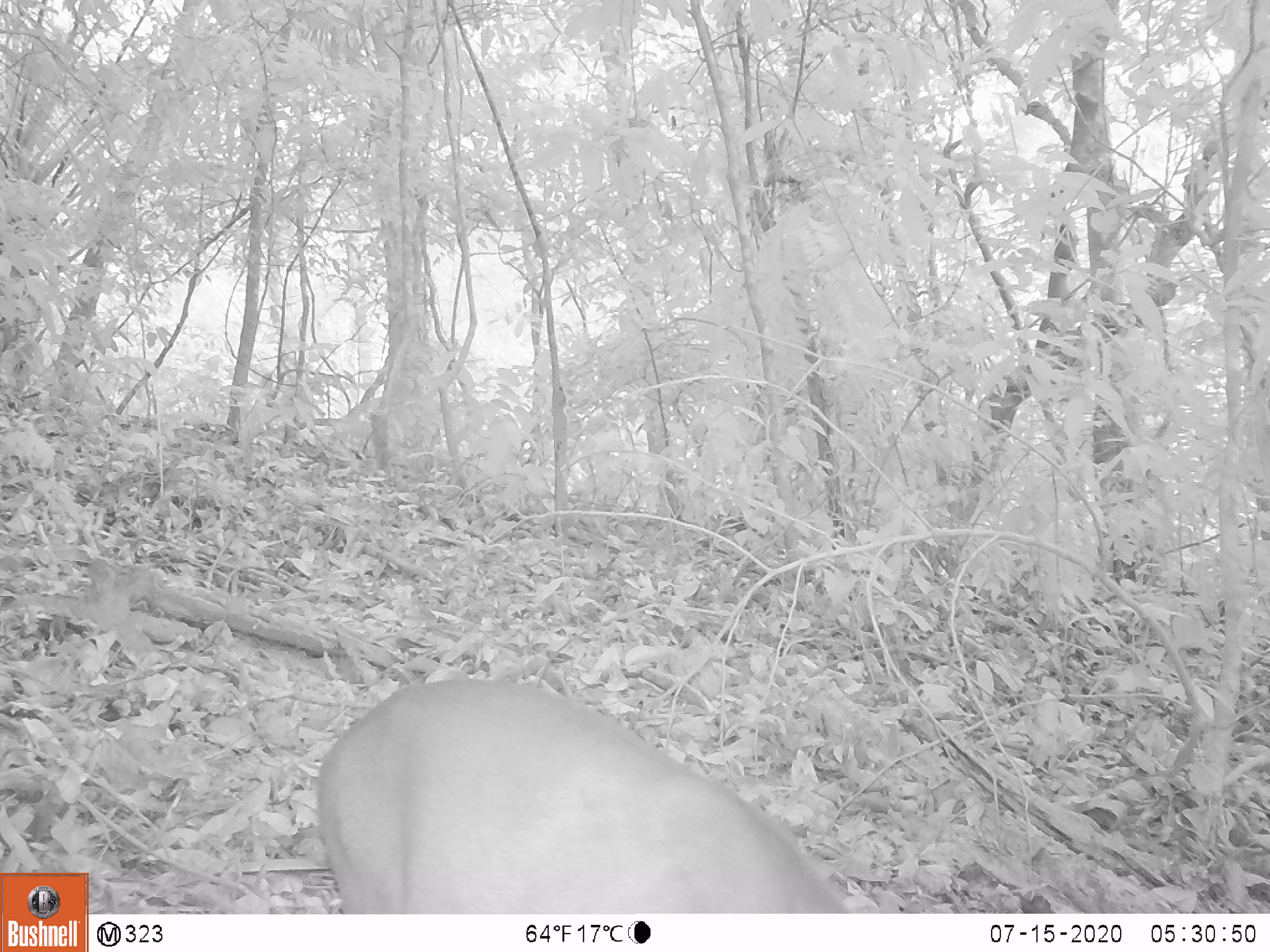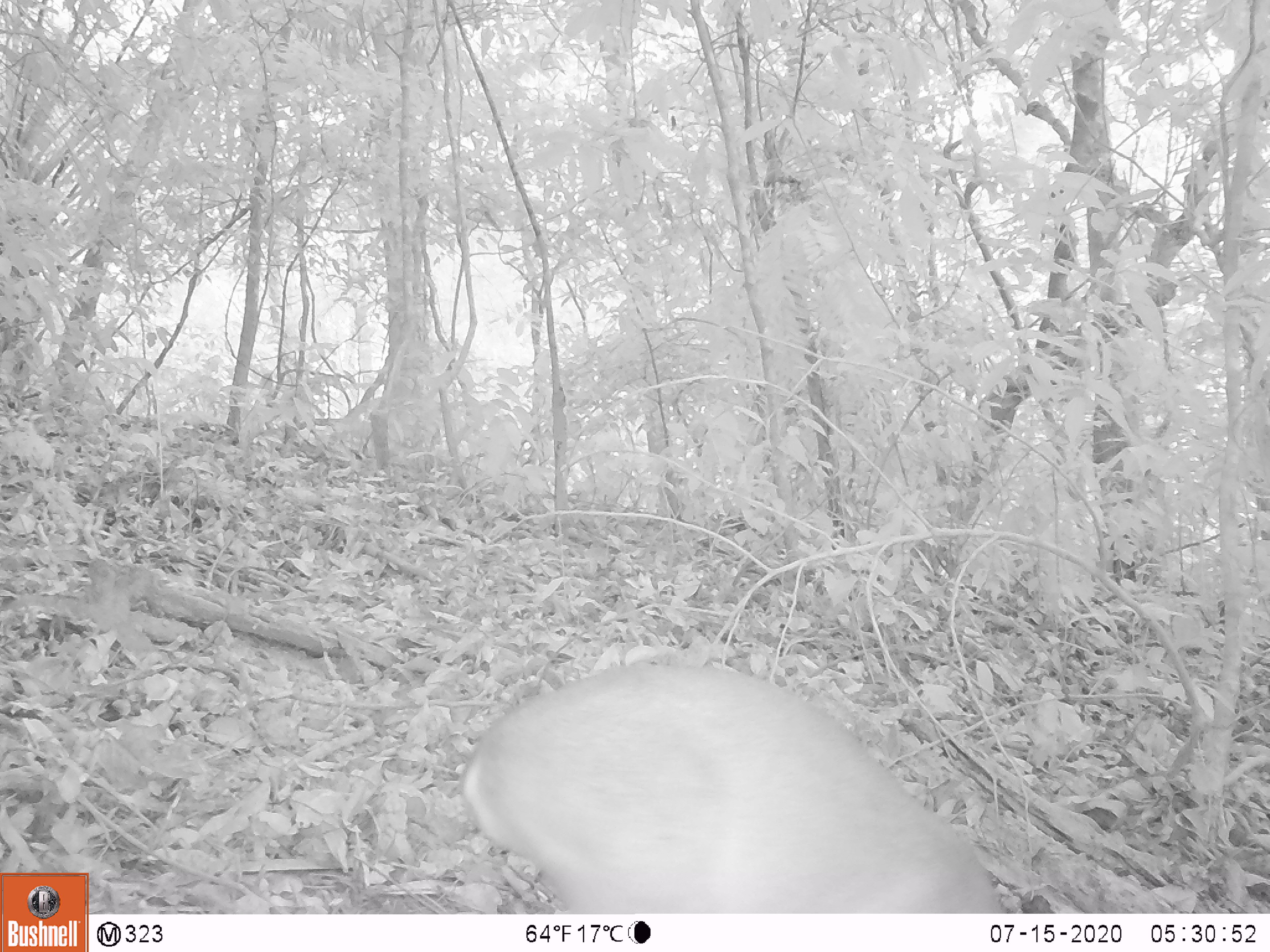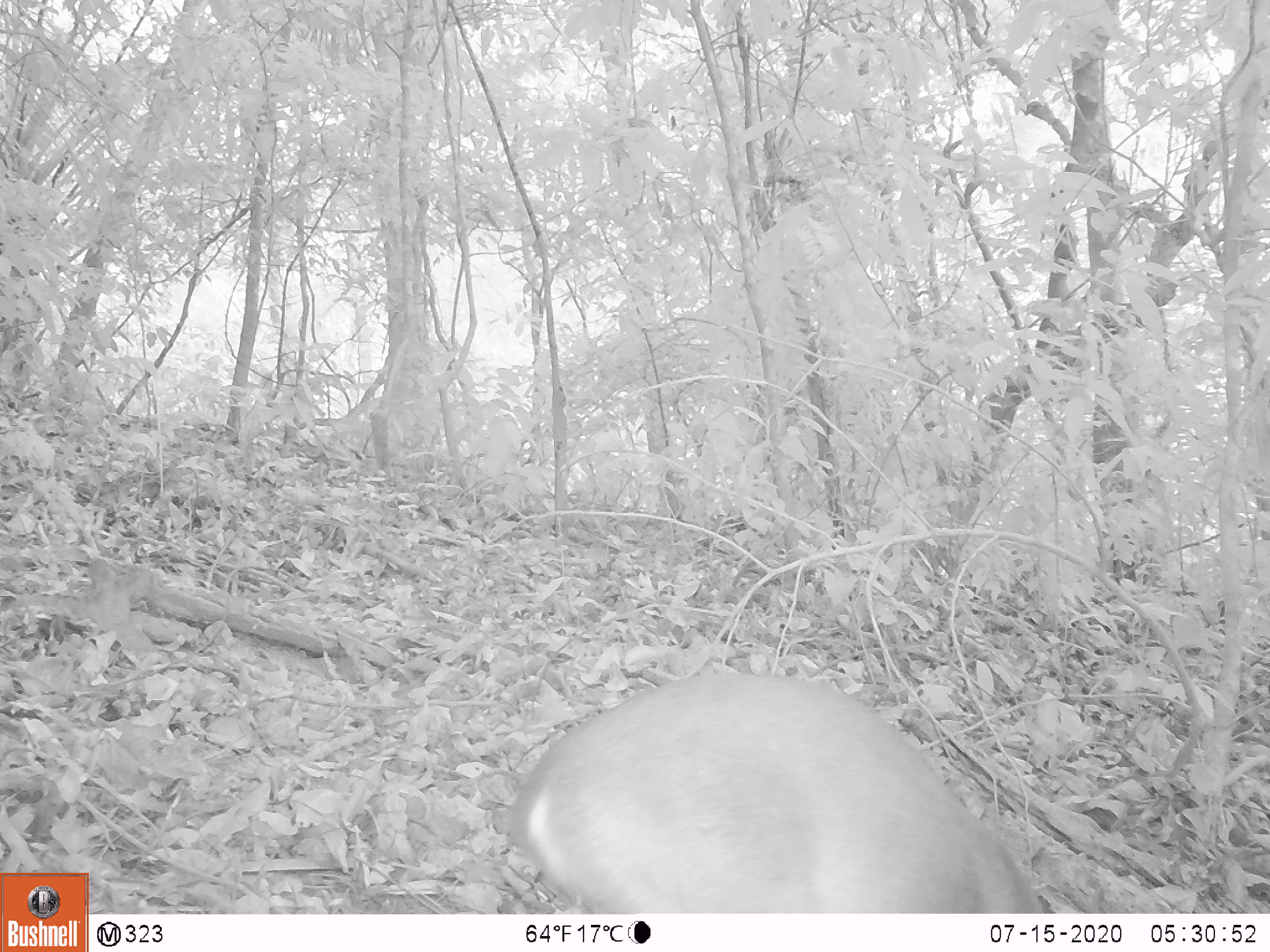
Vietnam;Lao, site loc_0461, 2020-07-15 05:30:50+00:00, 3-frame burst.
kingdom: Animalia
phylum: Chordata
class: Mammalia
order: Artiodactyla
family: Cervidae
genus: Muntiacus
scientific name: Muntiacus vuquangensis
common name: large-antlered muntjac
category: large antlered muntjac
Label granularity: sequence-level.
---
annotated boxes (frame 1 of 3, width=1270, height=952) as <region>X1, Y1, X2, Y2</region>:
large antlered muntjac: <region>309, 673, 855, 909</region>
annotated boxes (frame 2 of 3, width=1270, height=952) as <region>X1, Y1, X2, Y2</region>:
large antlered muntjac: <region>448, 651, 1002, 912</region>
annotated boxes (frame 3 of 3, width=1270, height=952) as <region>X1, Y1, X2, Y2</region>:
large antlered muntjac: <region>496, 667, 1045, 911</region>